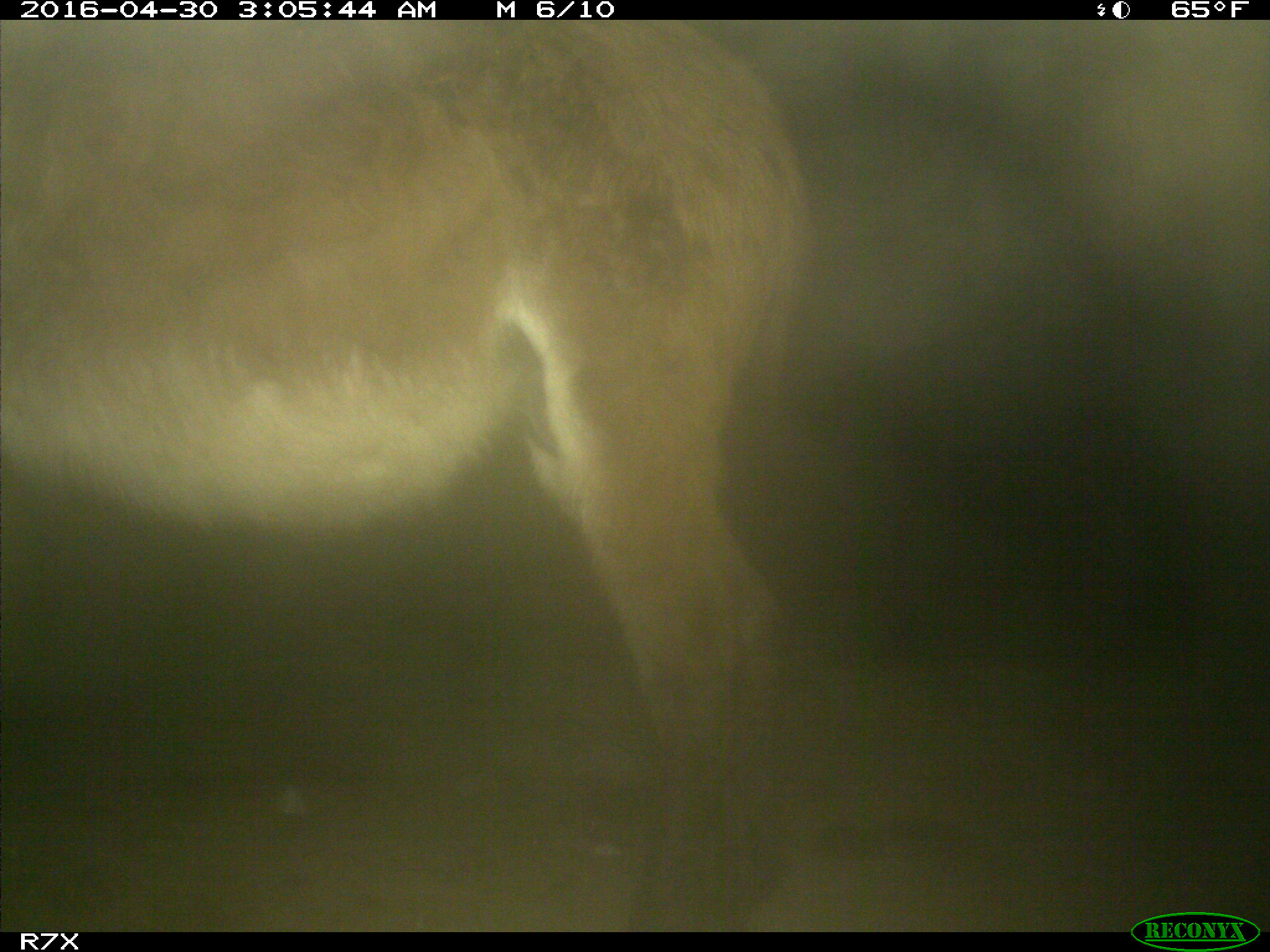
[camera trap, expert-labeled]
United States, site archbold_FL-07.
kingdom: Animalia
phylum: Chordata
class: Mammalia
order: Artiodactyla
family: Bovidae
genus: Bos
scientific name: Bos taurus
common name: domestic cow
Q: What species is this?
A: Bos taurus (domestic cow).